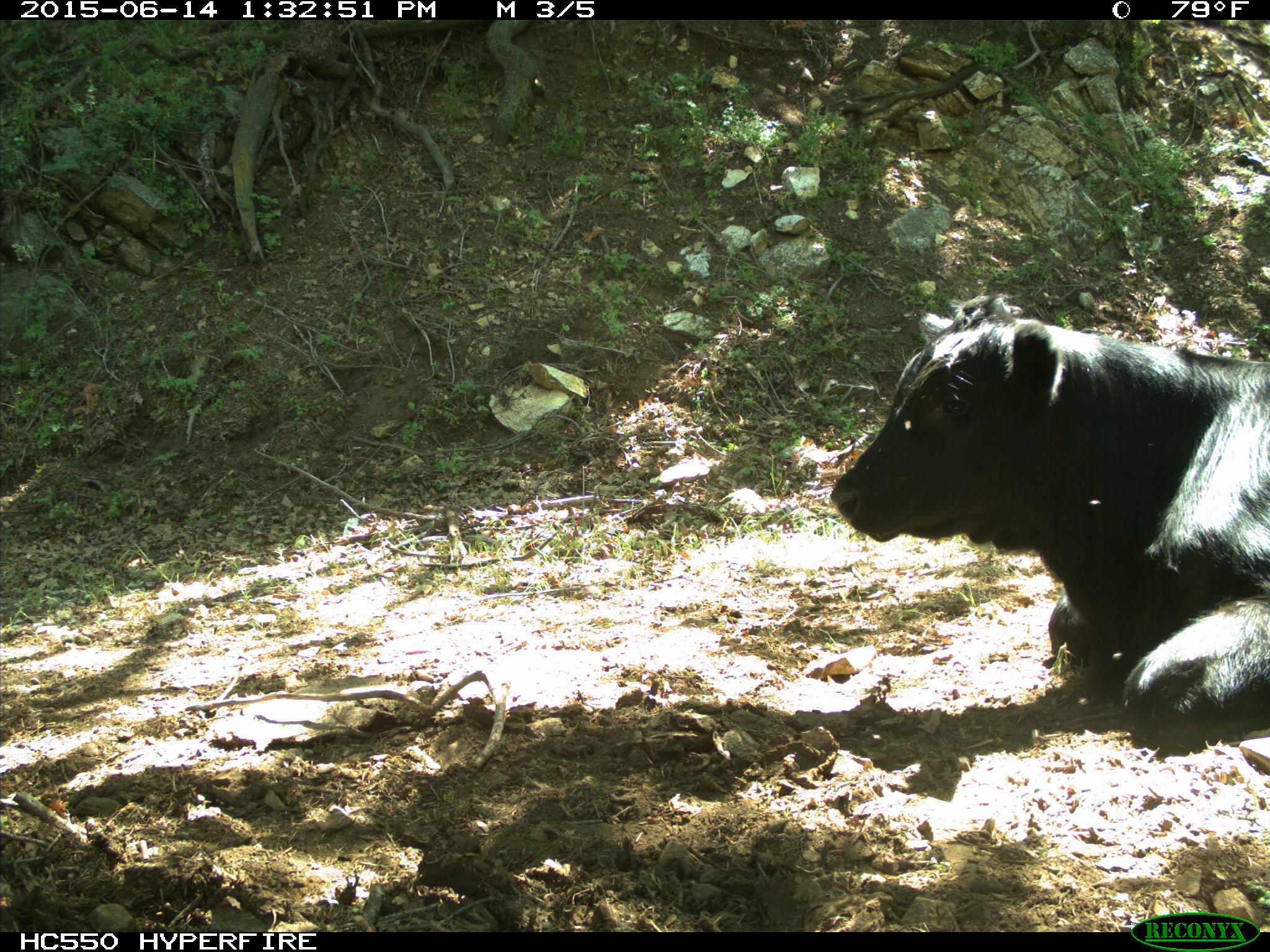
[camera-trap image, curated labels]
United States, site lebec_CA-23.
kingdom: Animalia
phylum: Chordata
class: Mammalia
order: Artiodactyla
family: Bovidae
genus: Bos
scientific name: Bos taurus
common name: domestic cow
Bos taurus (domestic cow).